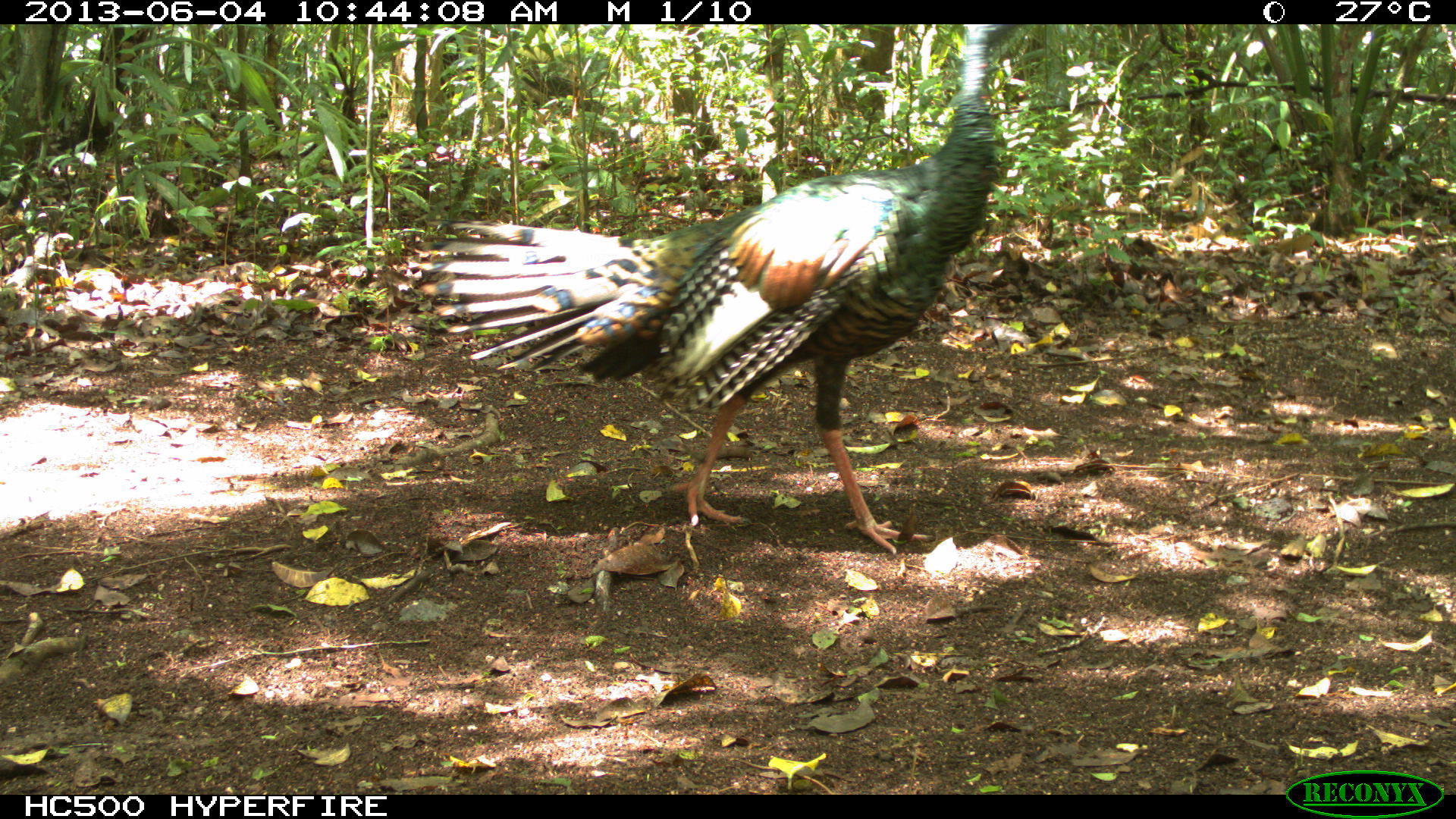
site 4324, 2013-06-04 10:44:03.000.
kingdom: Animalia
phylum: Chordata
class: Aves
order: Galliformes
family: Phasianidae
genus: Meleagris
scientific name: Meleagris ocellata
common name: ocellated turkey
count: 1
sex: male